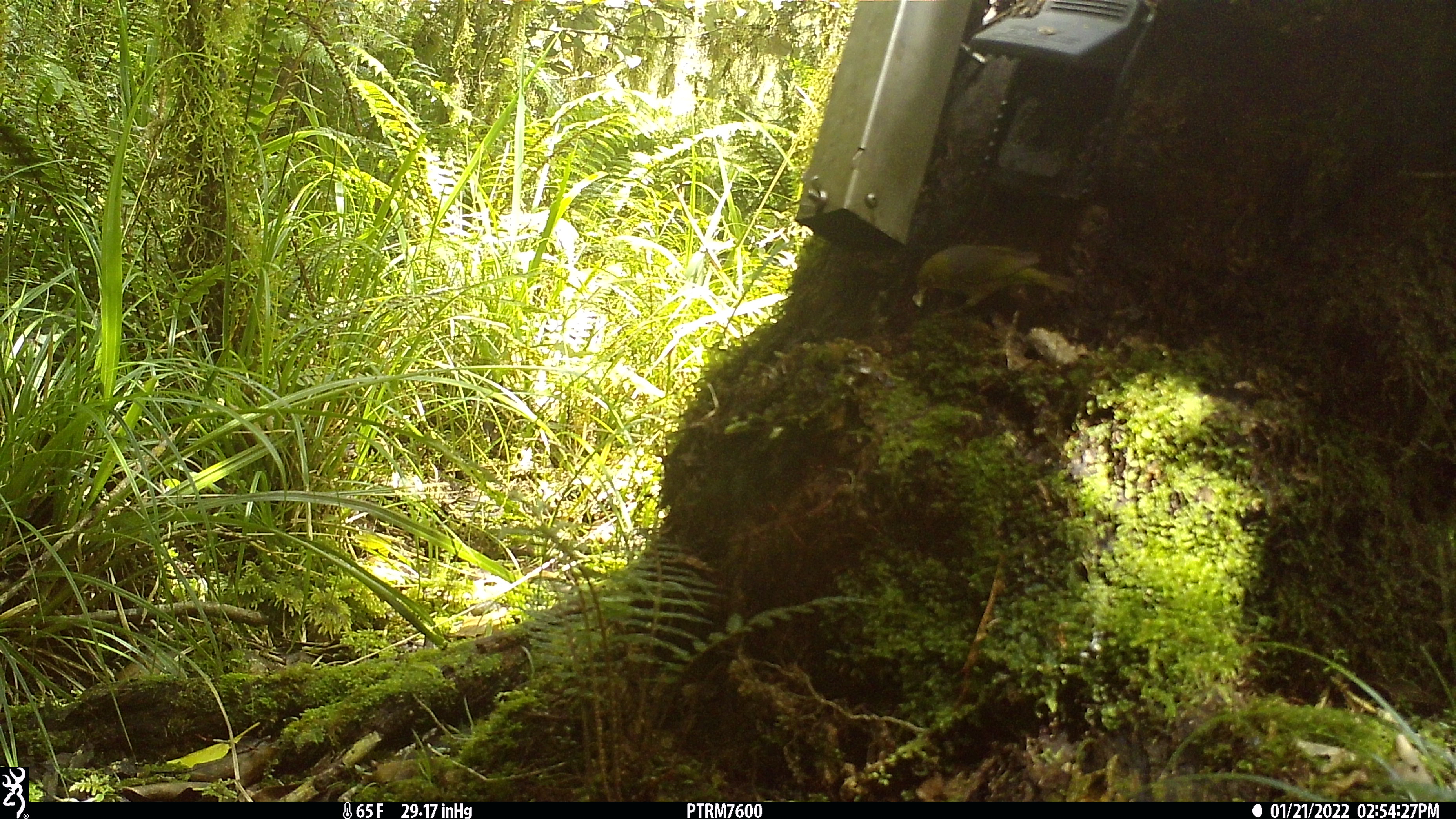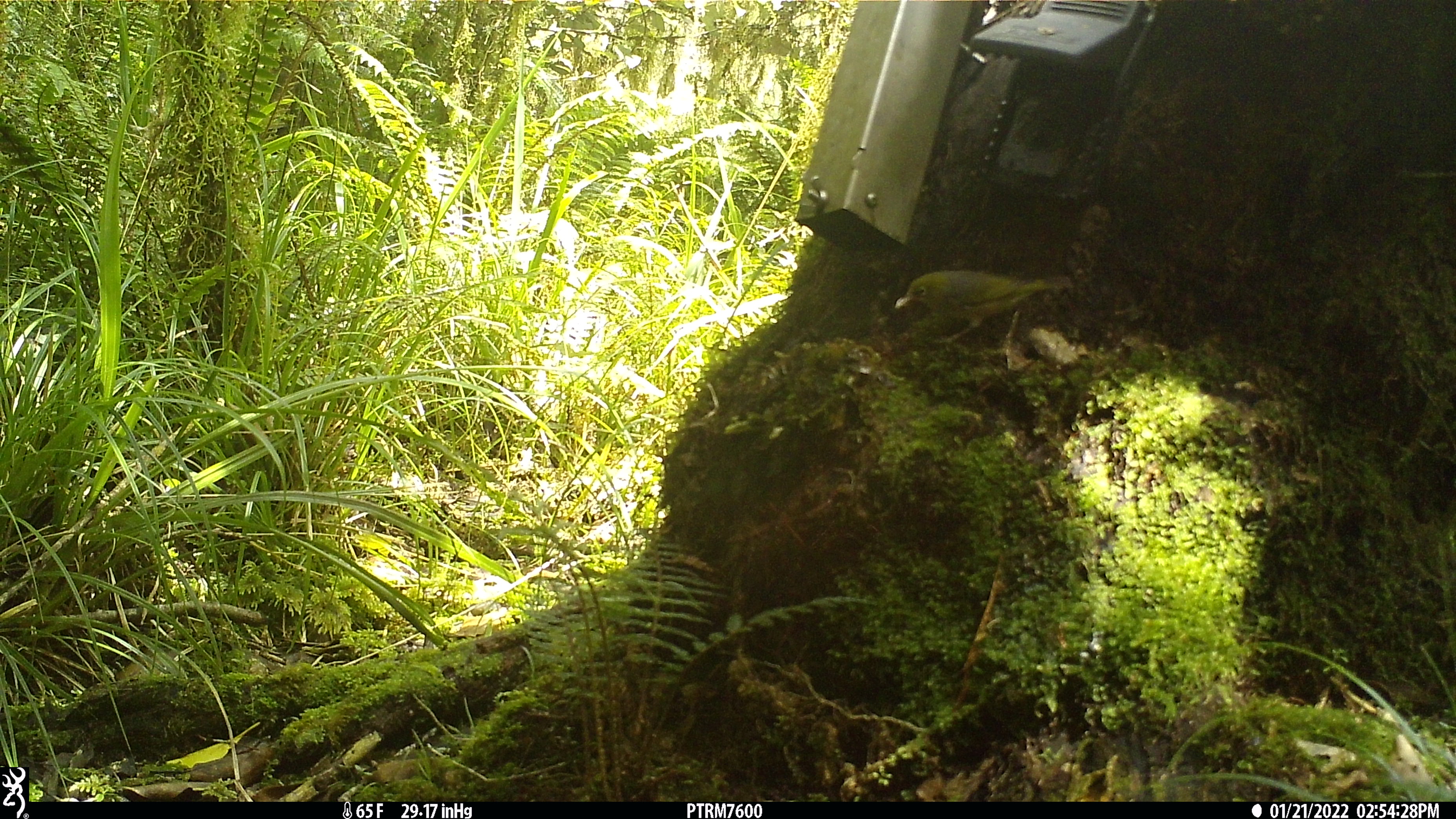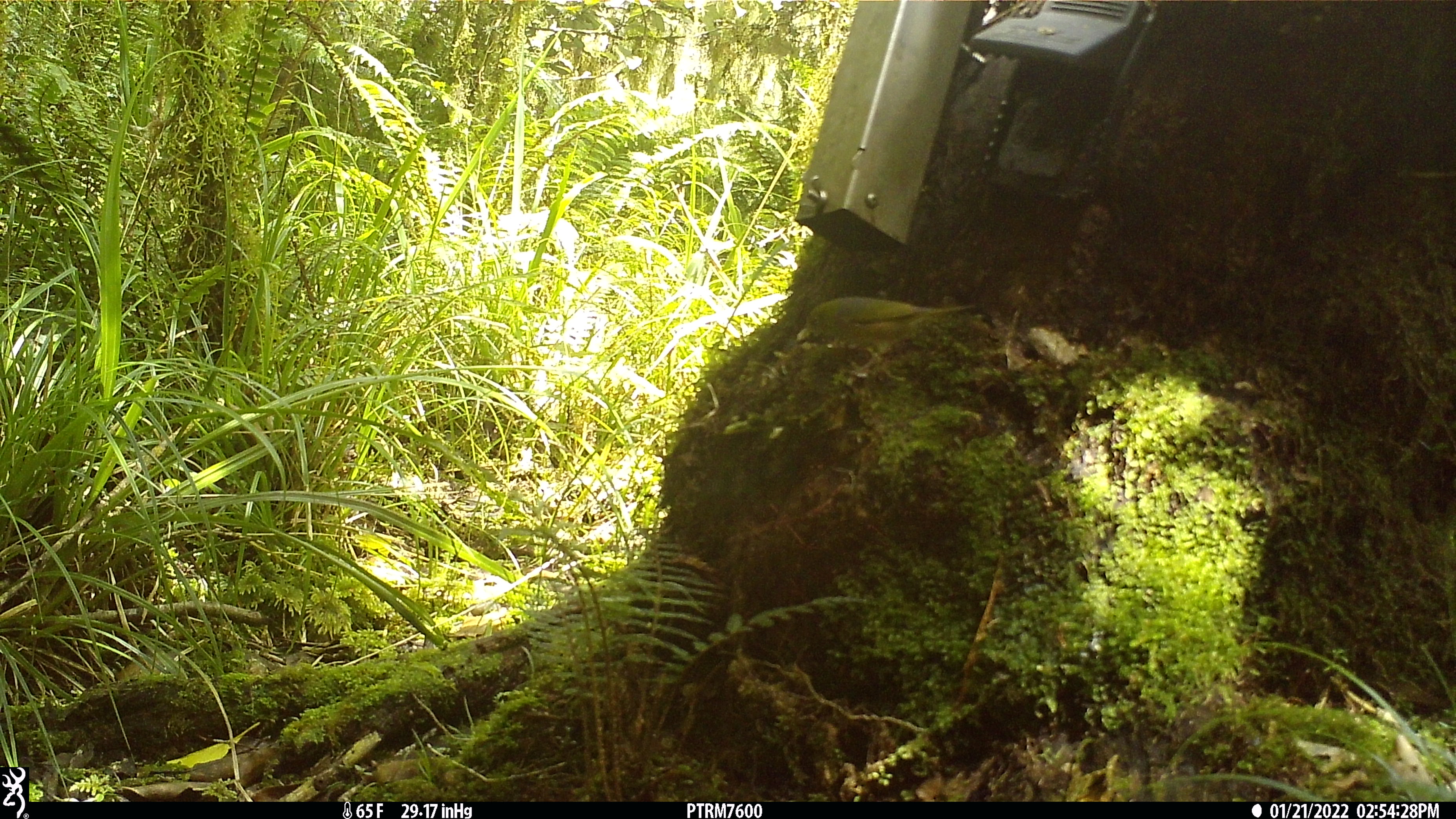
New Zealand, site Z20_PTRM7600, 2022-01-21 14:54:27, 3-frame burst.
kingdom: Animalia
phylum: Chordata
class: Aves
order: Passeriformes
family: Zosteropidae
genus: Zosterops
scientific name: Zosterops lateralis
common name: silvereye